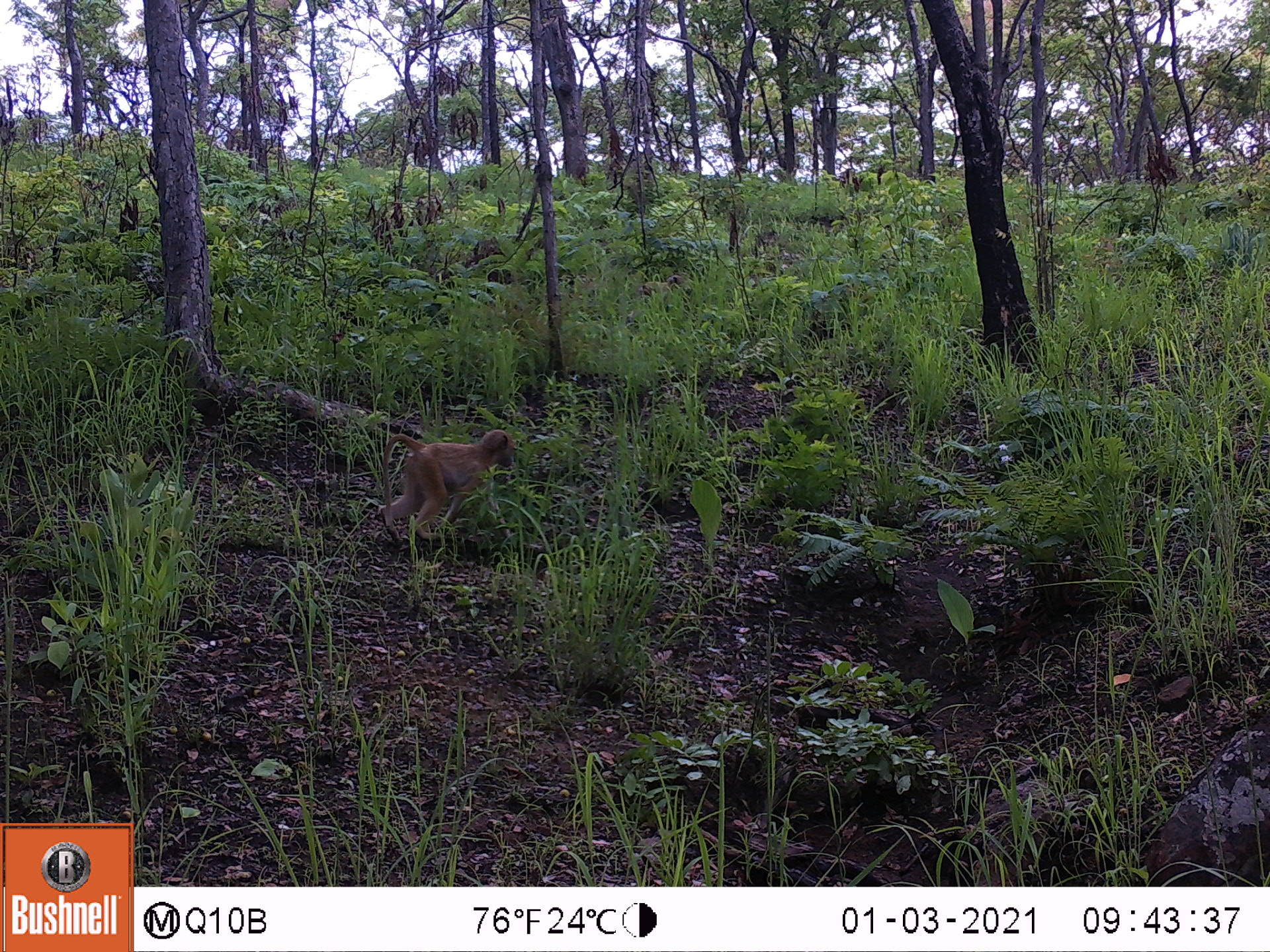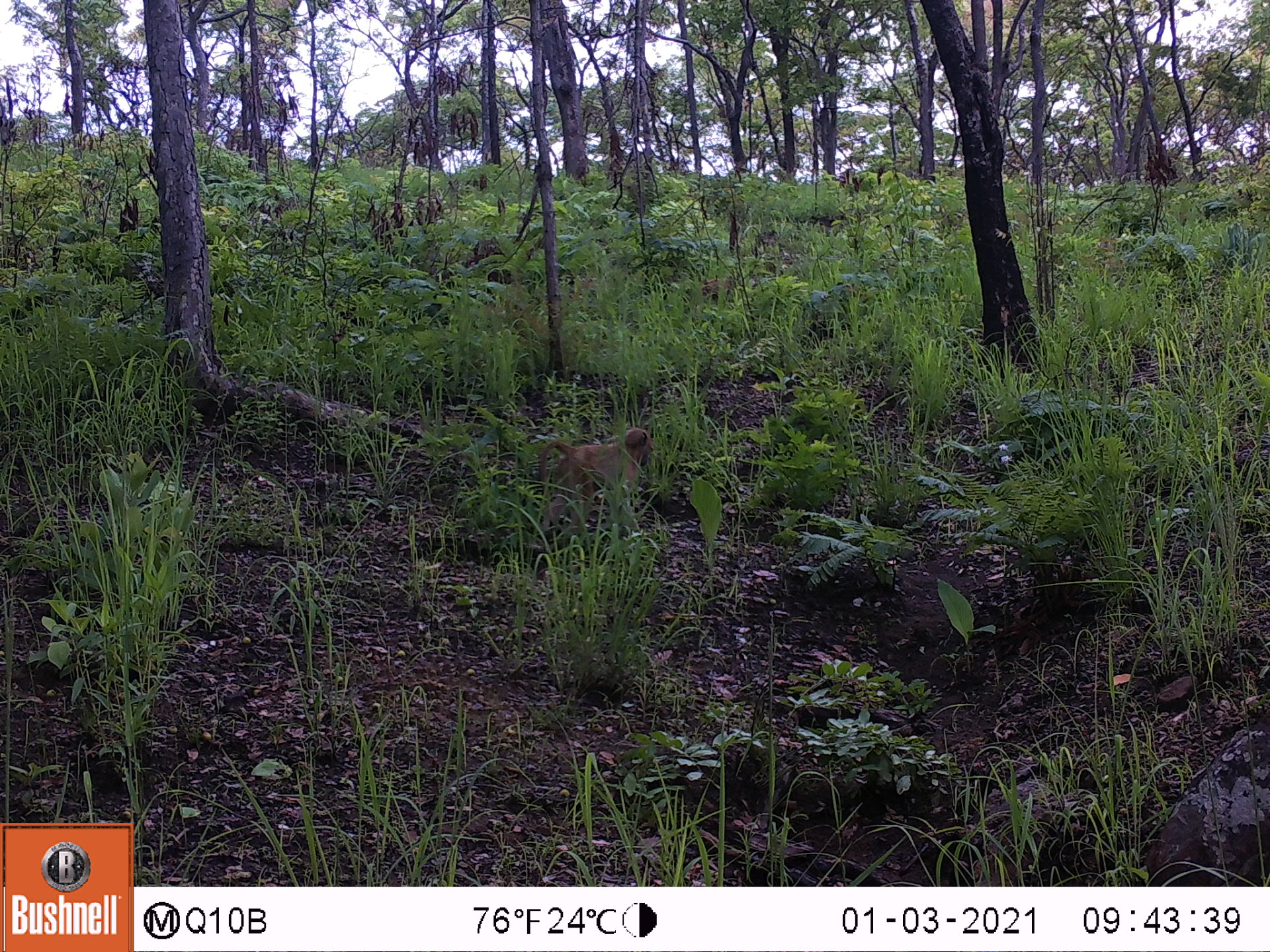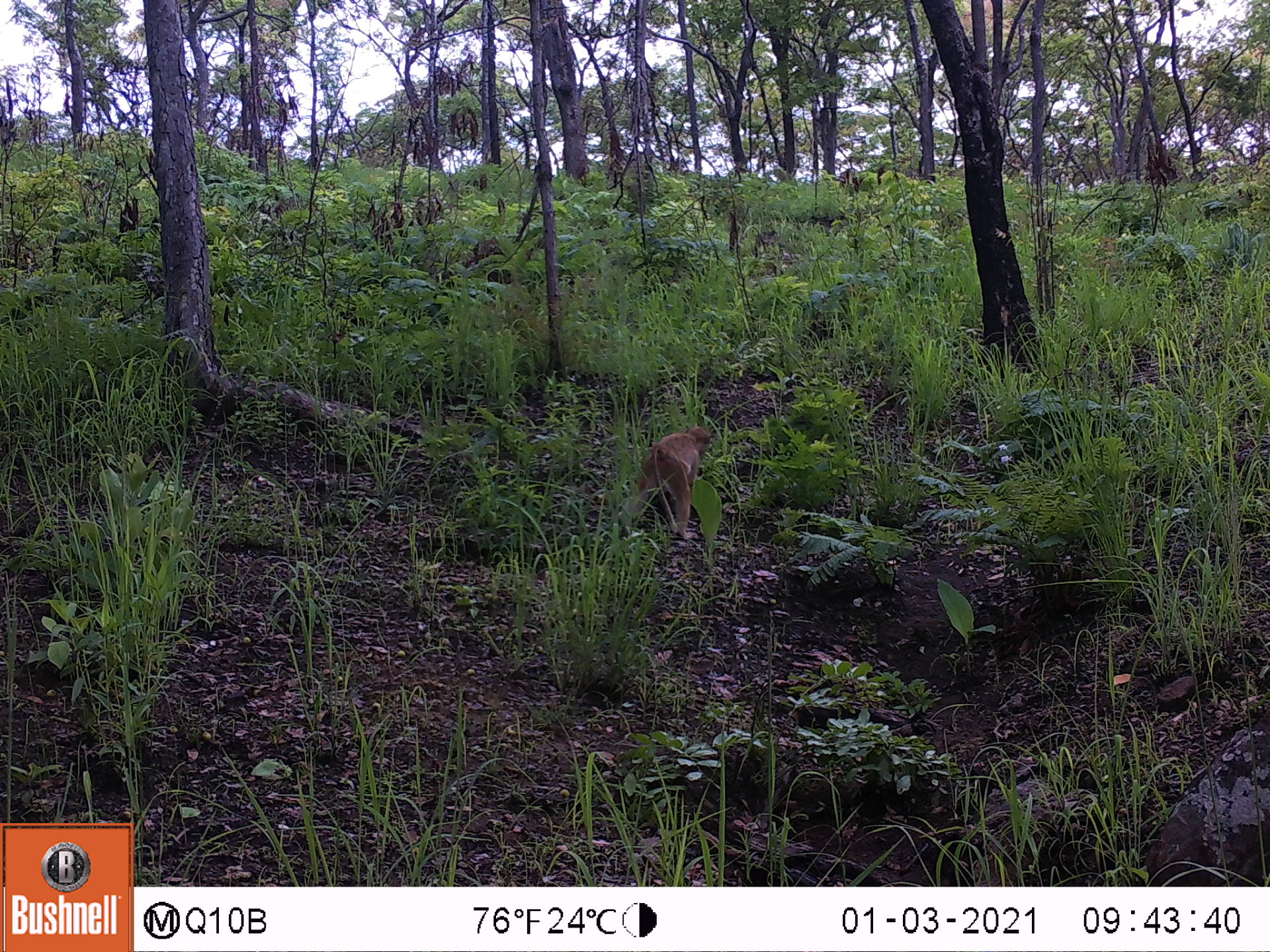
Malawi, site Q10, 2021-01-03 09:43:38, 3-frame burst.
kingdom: Animalia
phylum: Chordata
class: Mammalia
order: Primates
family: Cercopithecidae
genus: Papio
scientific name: Papio cynocephalus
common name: yellow baboon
Yellow baboon (Papio cynocephalus), count 1.